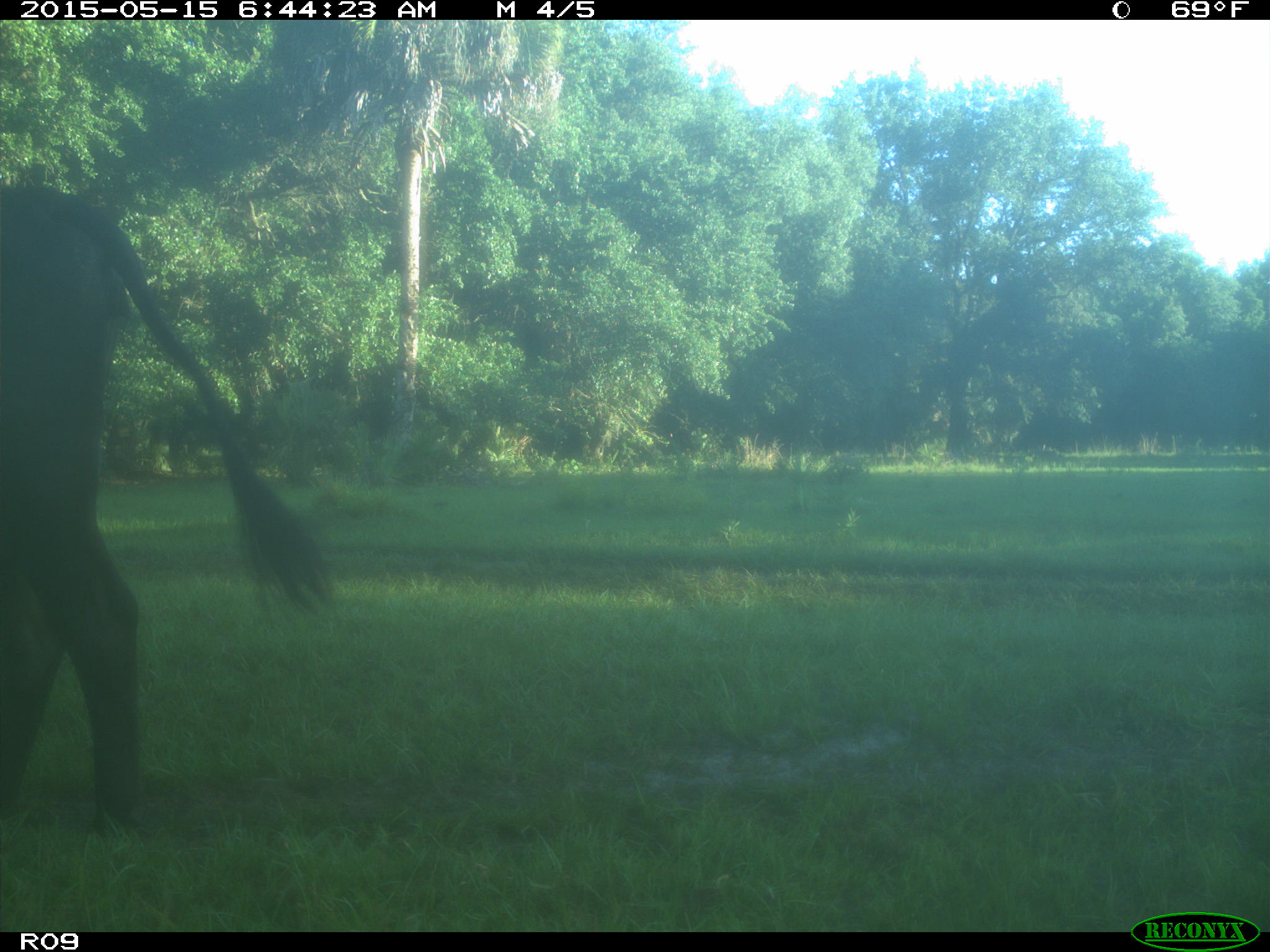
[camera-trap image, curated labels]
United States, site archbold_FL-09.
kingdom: Animalia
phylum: Chordata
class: Mammalia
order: Artiodactyla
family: Bovidae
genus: Bos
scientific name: Bos taurus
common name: domestic cow